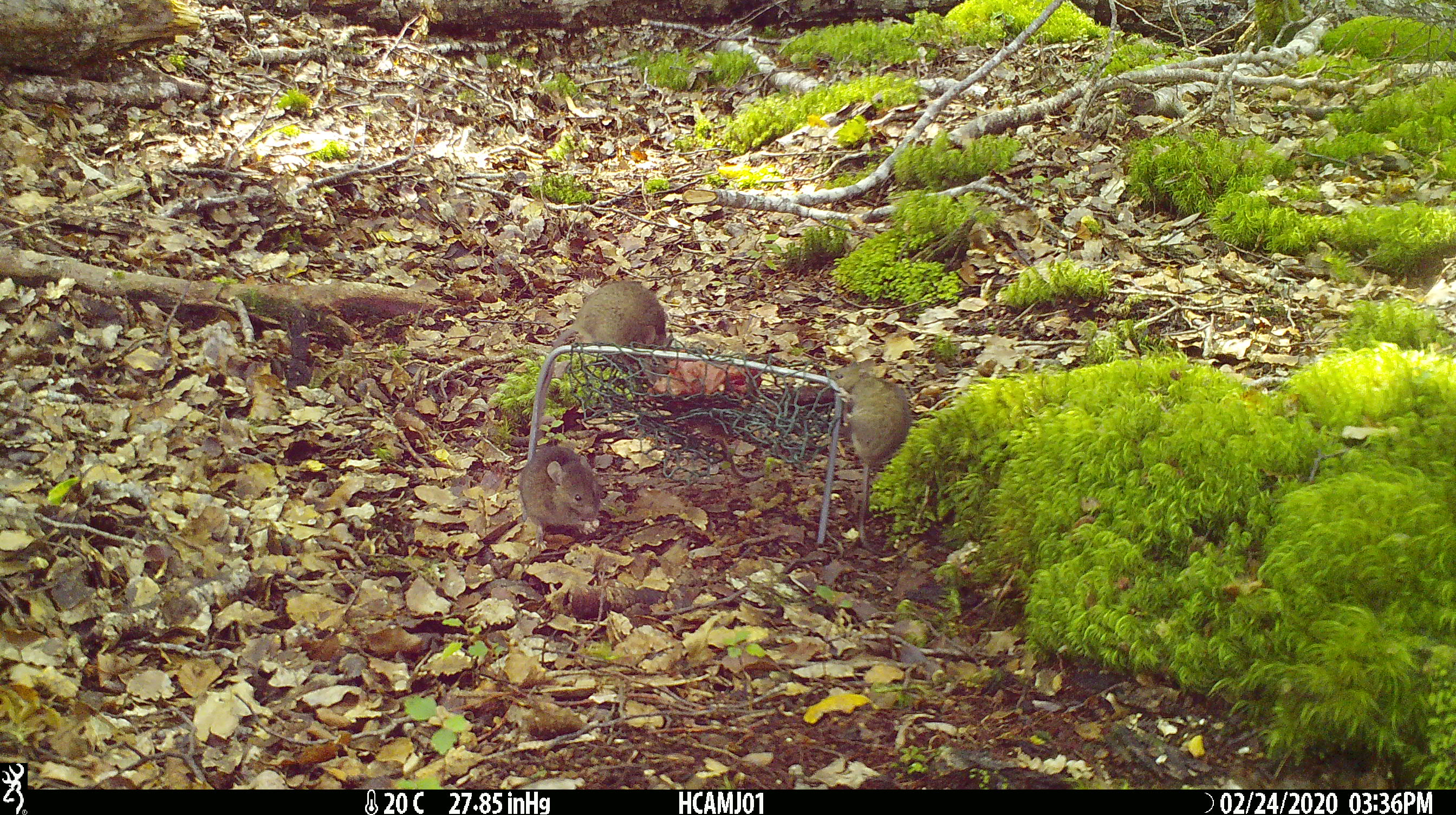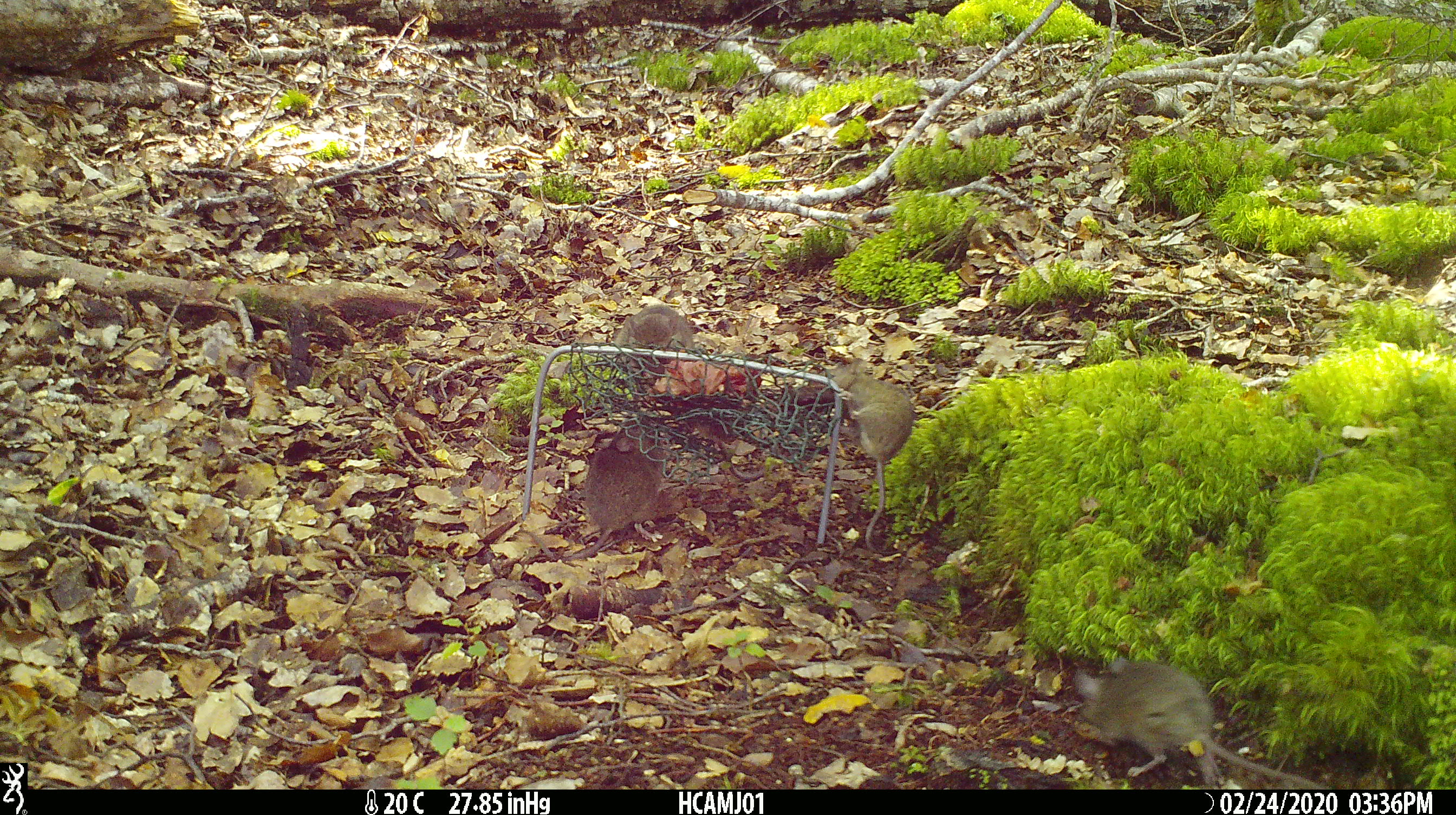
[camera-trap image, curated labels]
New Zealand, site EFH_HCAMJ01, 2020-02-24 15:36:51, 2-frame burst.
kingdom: Animalia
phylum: Chordata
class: Mammalia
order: Rodentia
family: Muridae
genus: Mus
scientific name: Mus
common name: mouse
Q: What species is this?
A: Mouse (Mus).